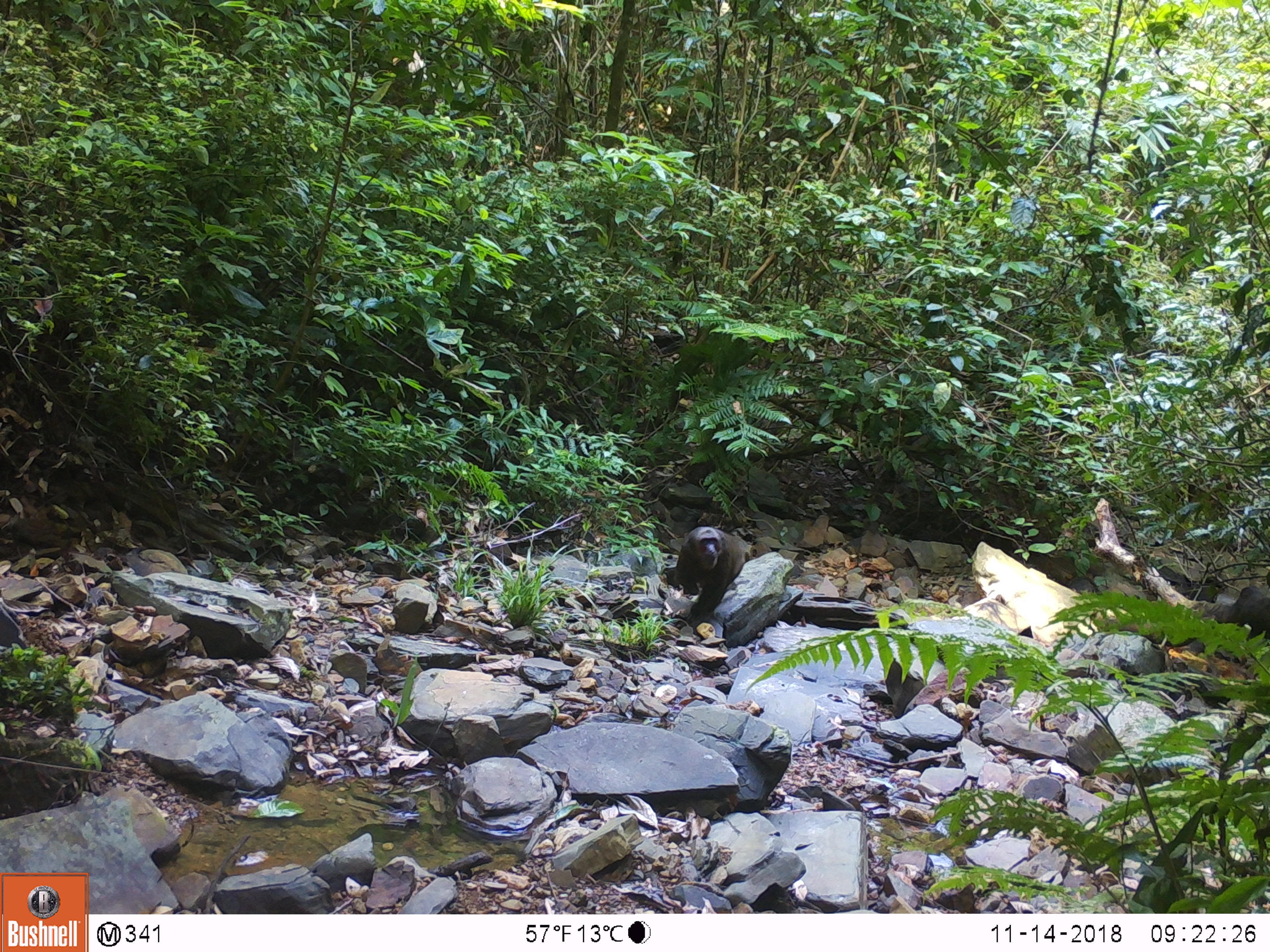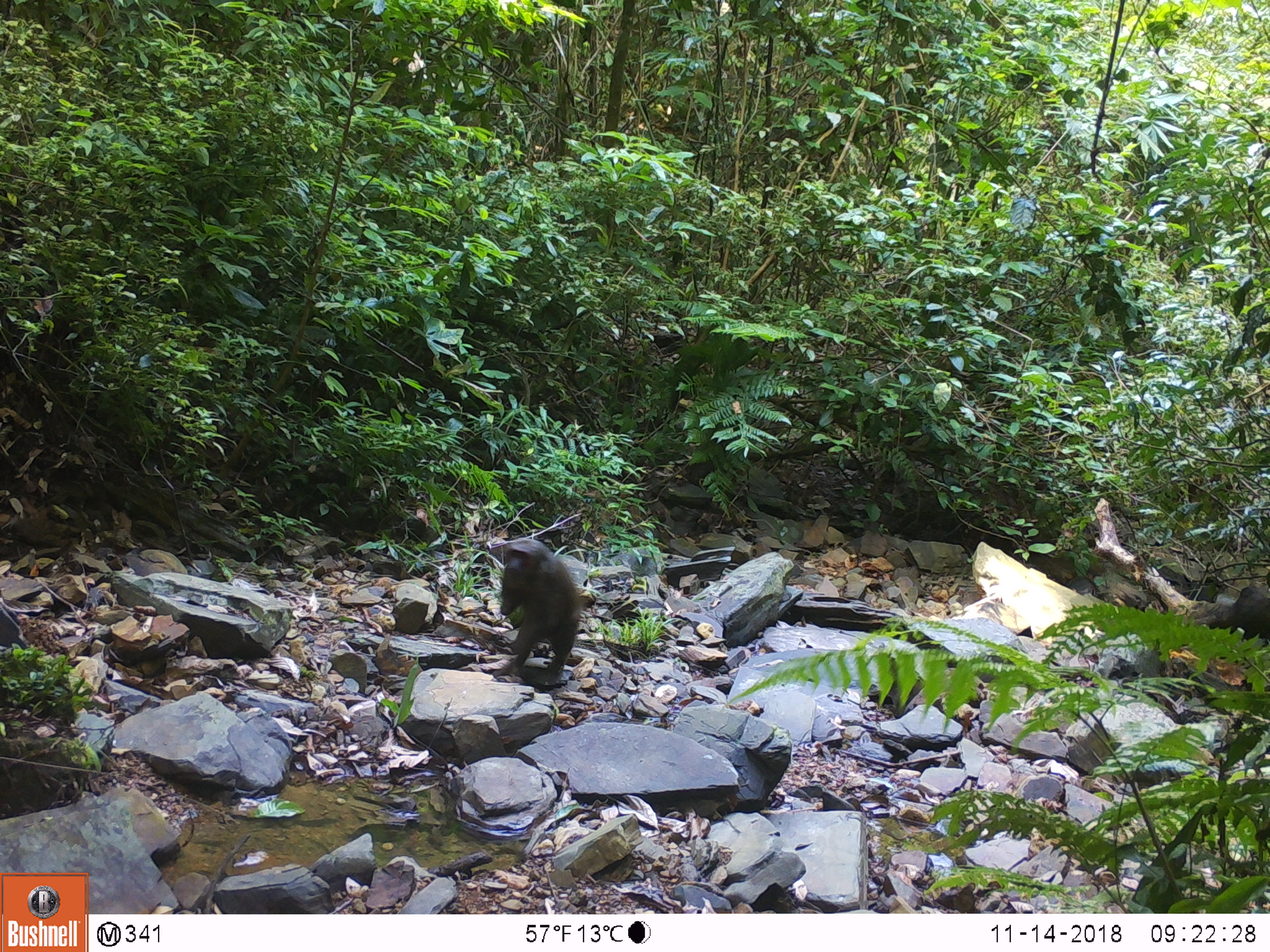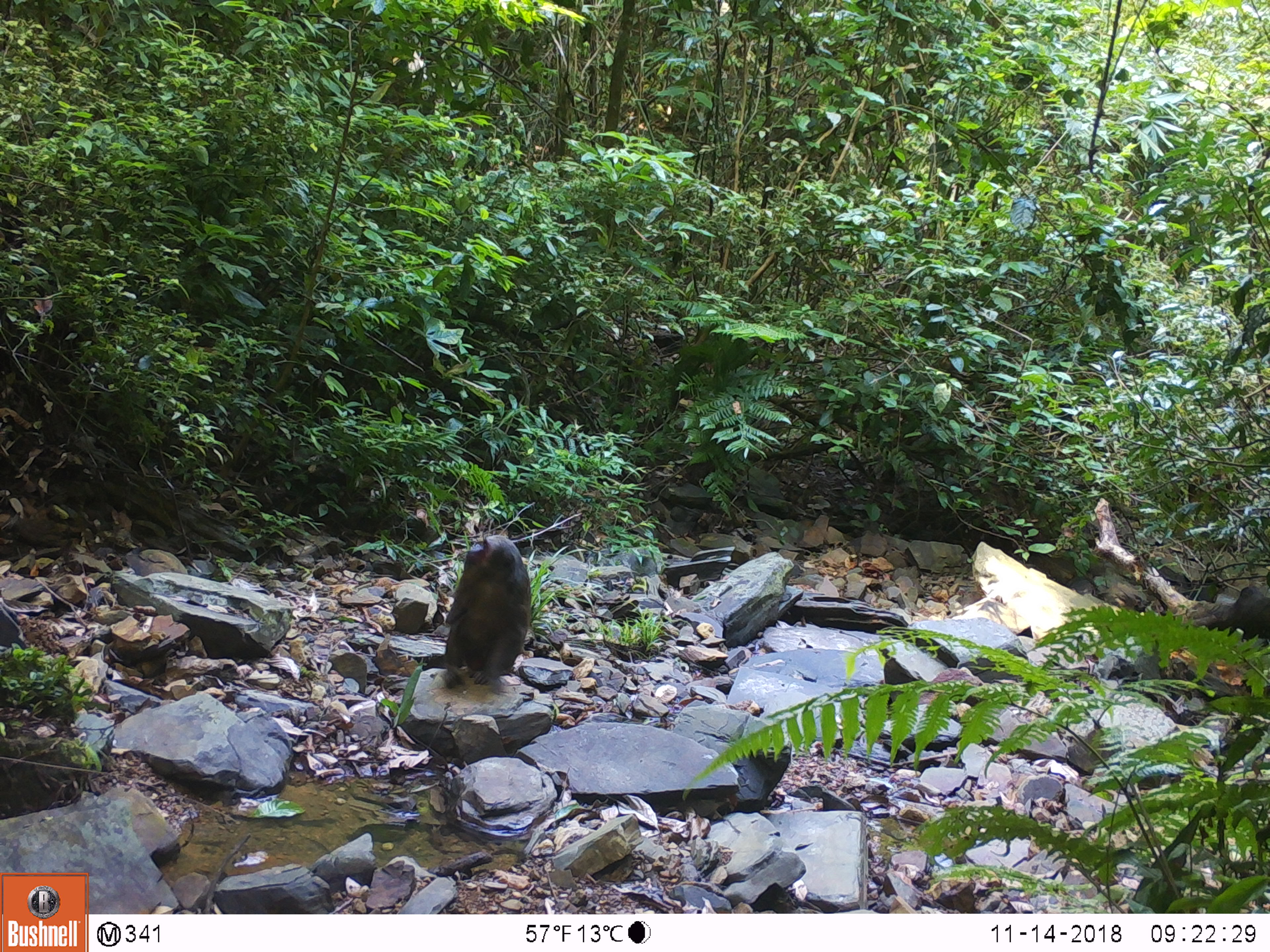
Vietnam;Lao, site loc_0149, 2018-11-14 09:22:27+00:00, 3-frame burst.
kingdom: Animalia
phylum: Chordata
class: Mammalia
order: Primates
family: Cercopithecidae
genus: Macaca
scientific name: Macaca arctoides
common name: stump-tailed macaque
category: stump tailed macaque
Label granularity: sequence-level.